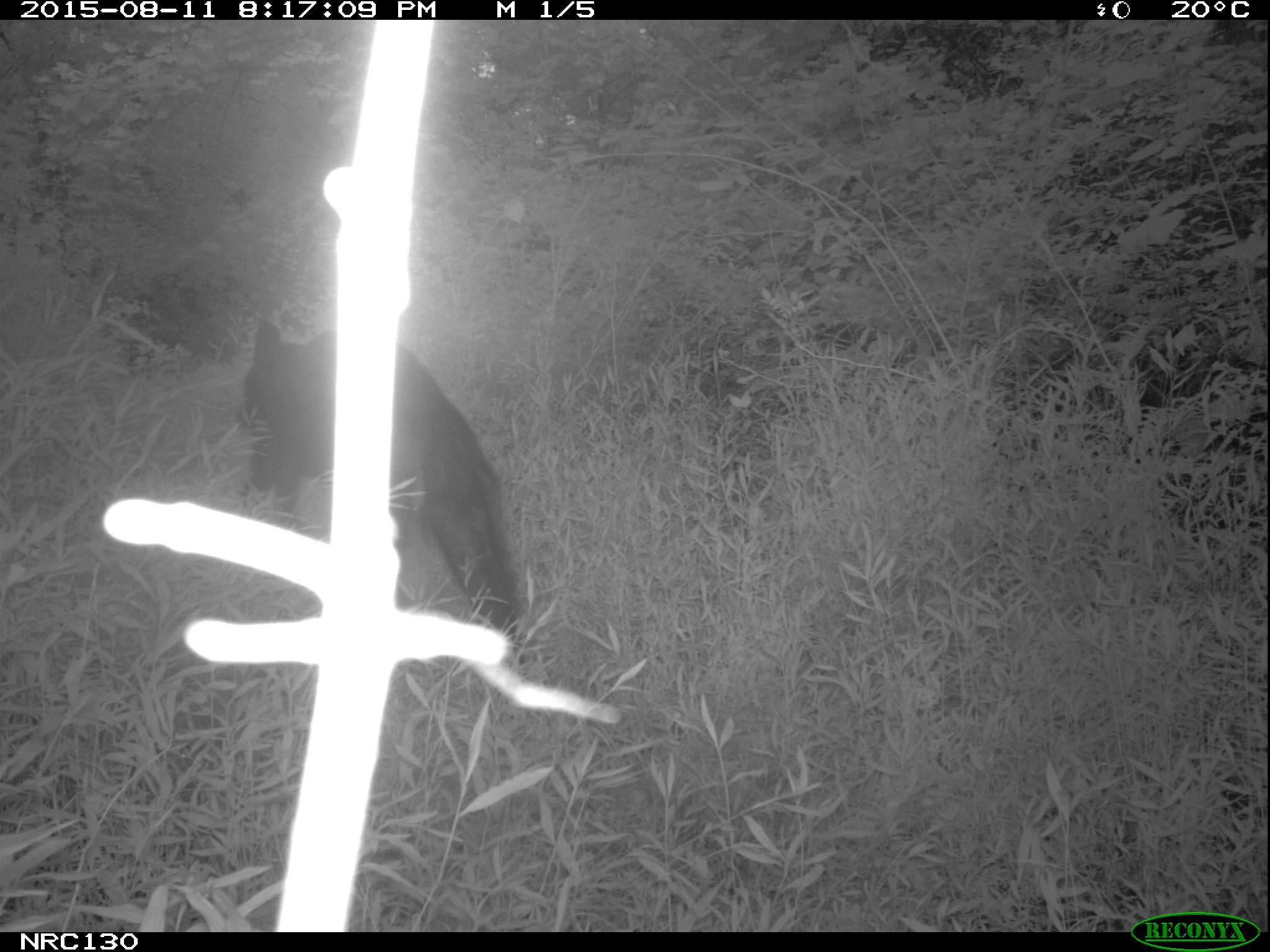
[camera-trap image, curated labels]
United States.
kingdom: Animalia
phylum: Chordata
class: Mammalia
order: Carnivora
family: Ursidae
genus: Ursus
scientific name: Ursus americanus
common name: american black bear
American Black Bear (Ursus americanus).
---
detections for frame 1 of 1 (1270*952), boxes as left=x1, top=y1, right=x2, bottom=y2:
American Black Bear: left=217, top=299, right=560, bottom=651